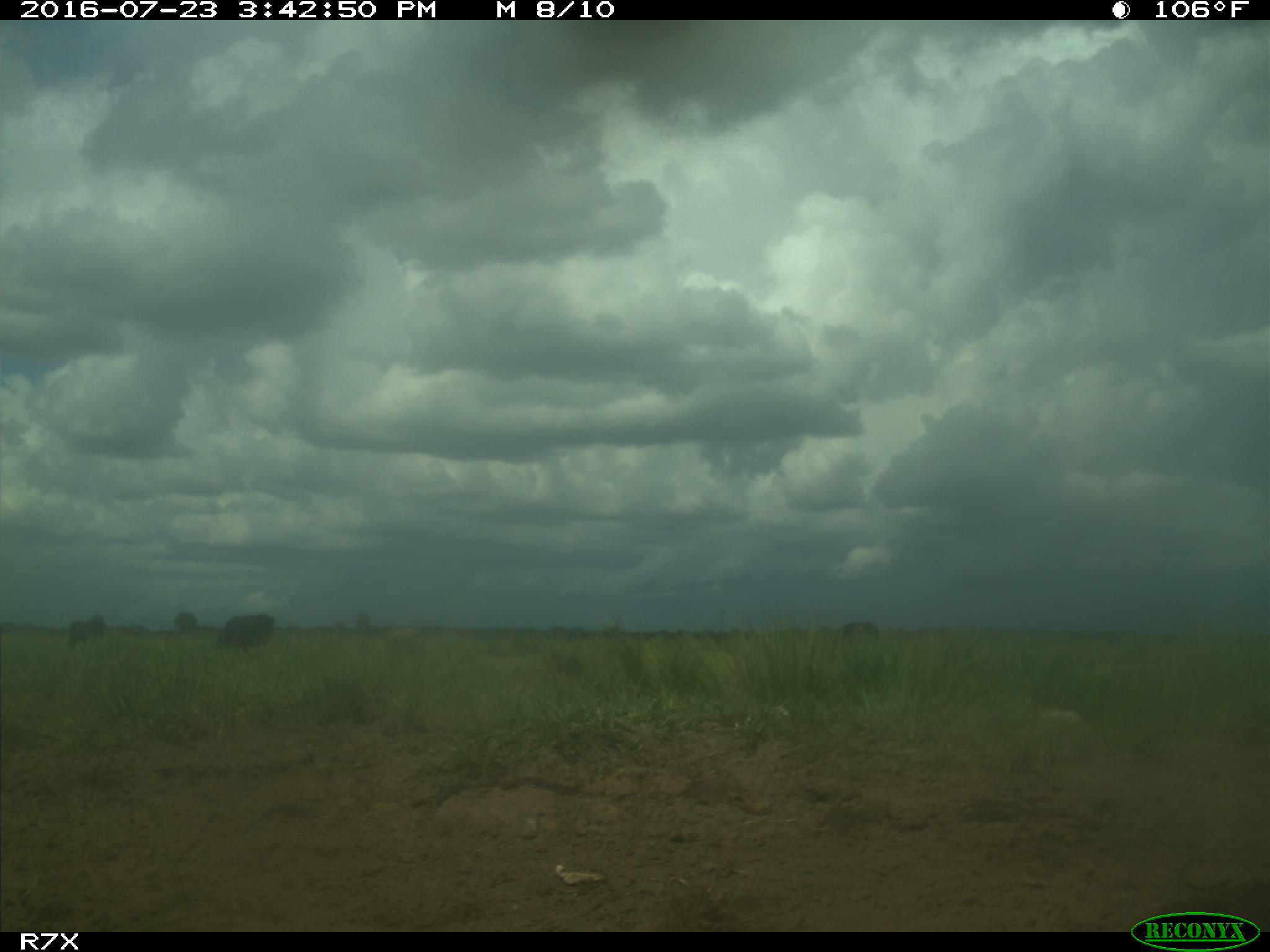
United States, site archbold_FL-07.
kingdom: Animalia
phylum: Chordata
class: Mammalia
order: Artiodactyla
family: Bovidae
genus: Bos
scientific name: Bos taurus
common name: domestic cow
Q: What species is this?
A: Bos taurus (domestic cow).